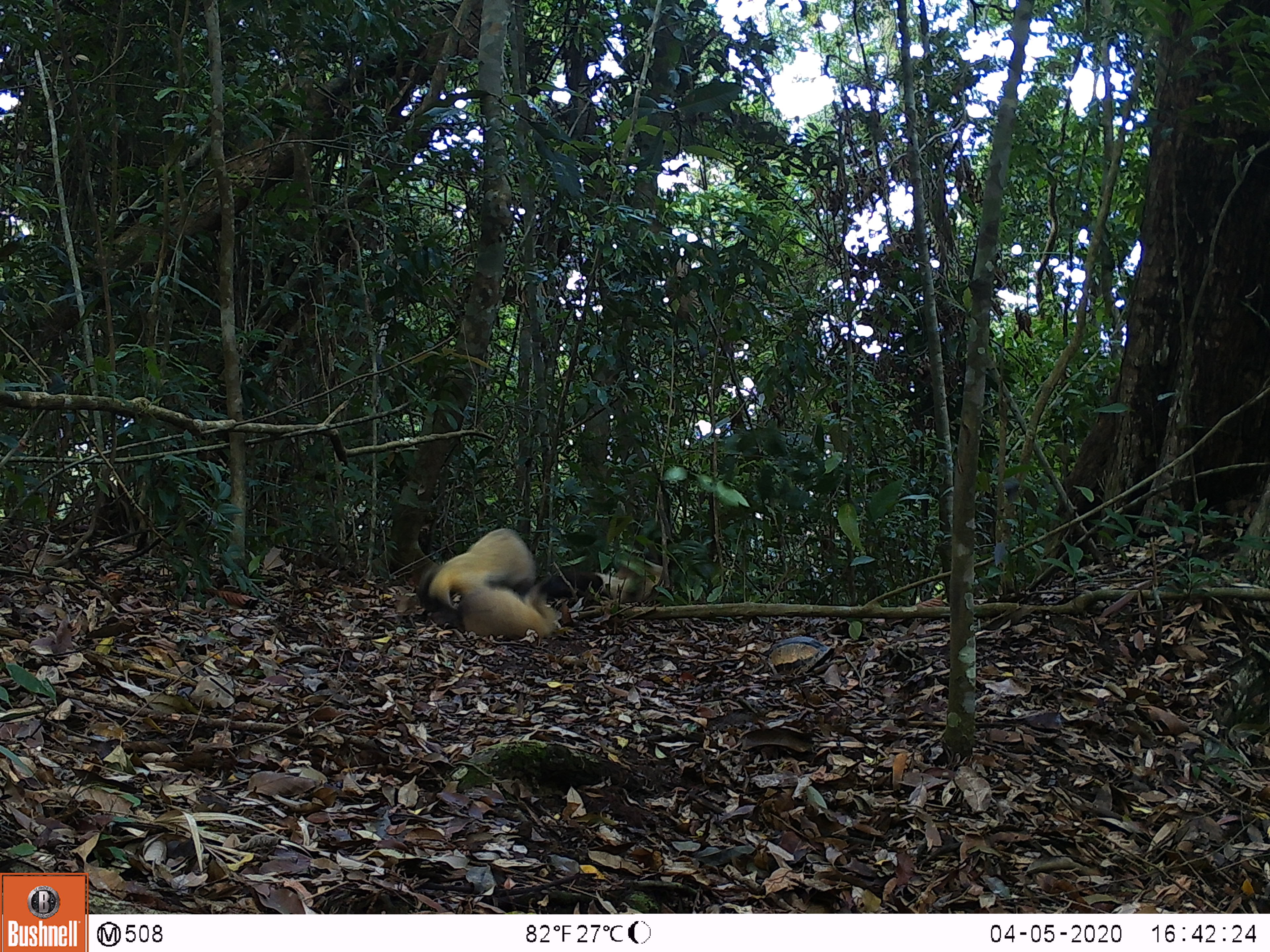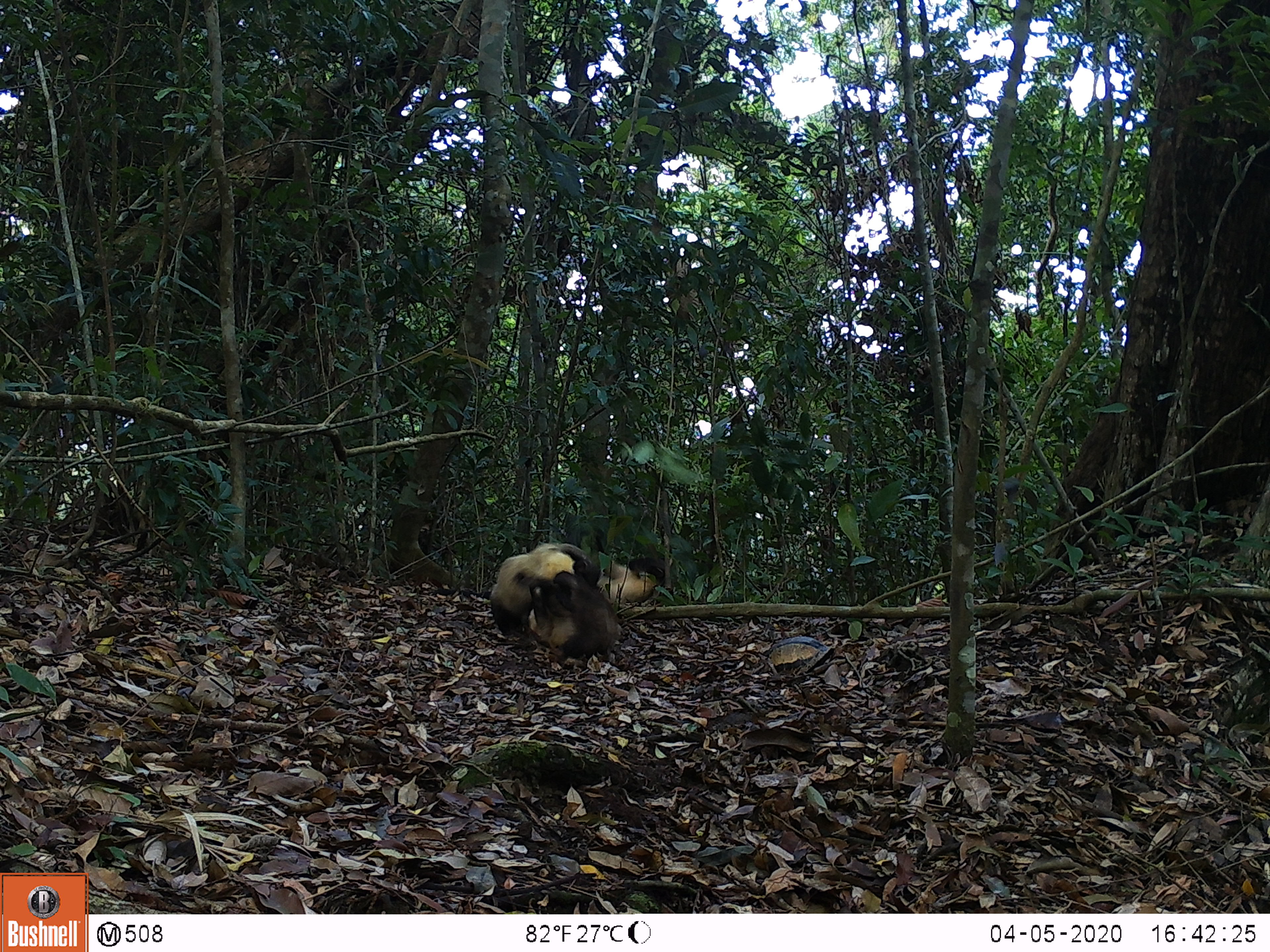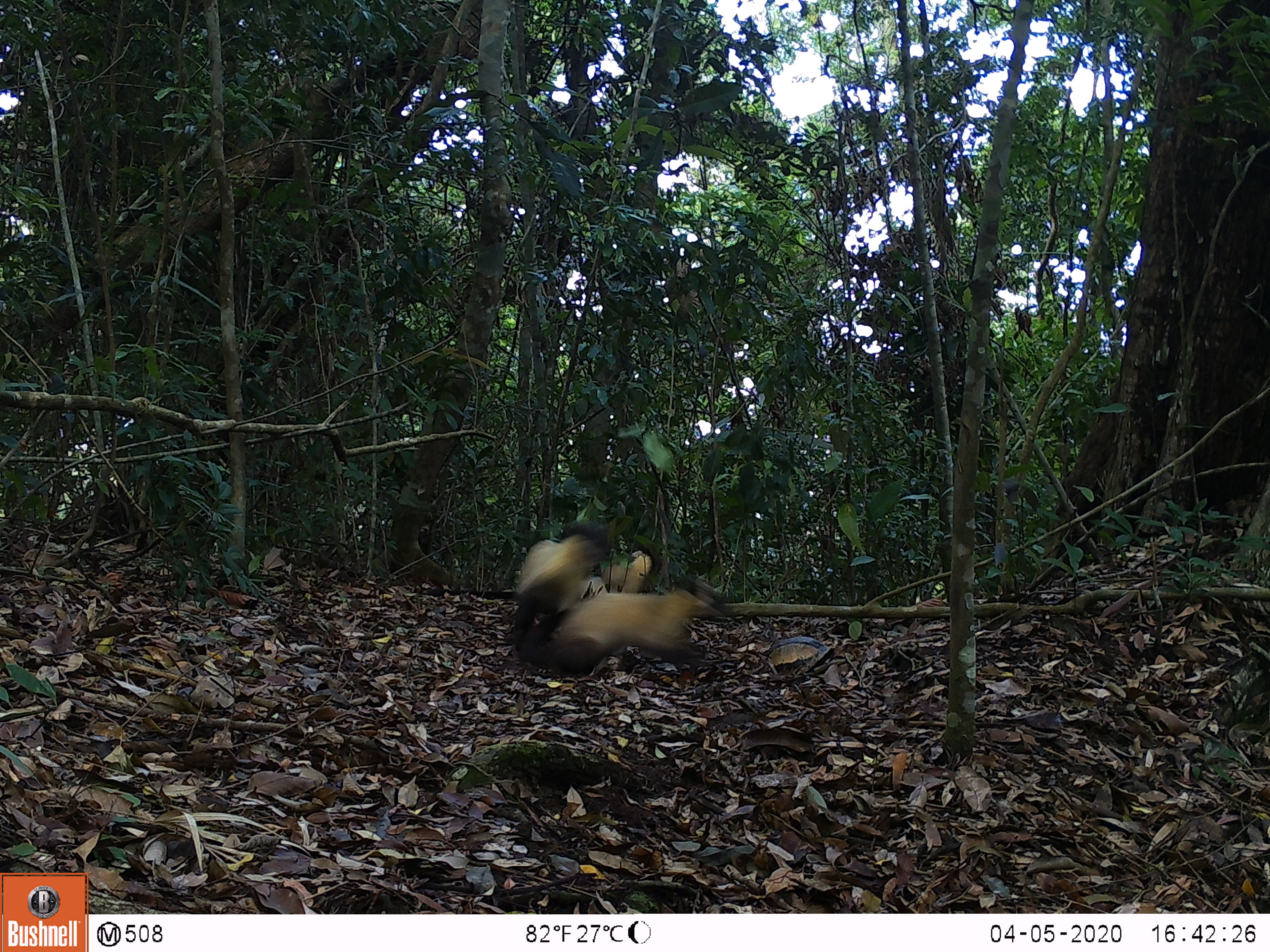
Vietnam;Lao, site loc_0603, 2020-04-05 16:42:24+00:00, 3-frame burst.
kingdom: Animalia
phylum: Chordata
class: Mammalia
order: Carnivora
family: Mustelidae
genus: Martes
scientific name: Martes flavigula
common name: yellow-throated marten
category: yellow throated marten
Yellow throated marten (yellow-throated marten) (Martes flavigula). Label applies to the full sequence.